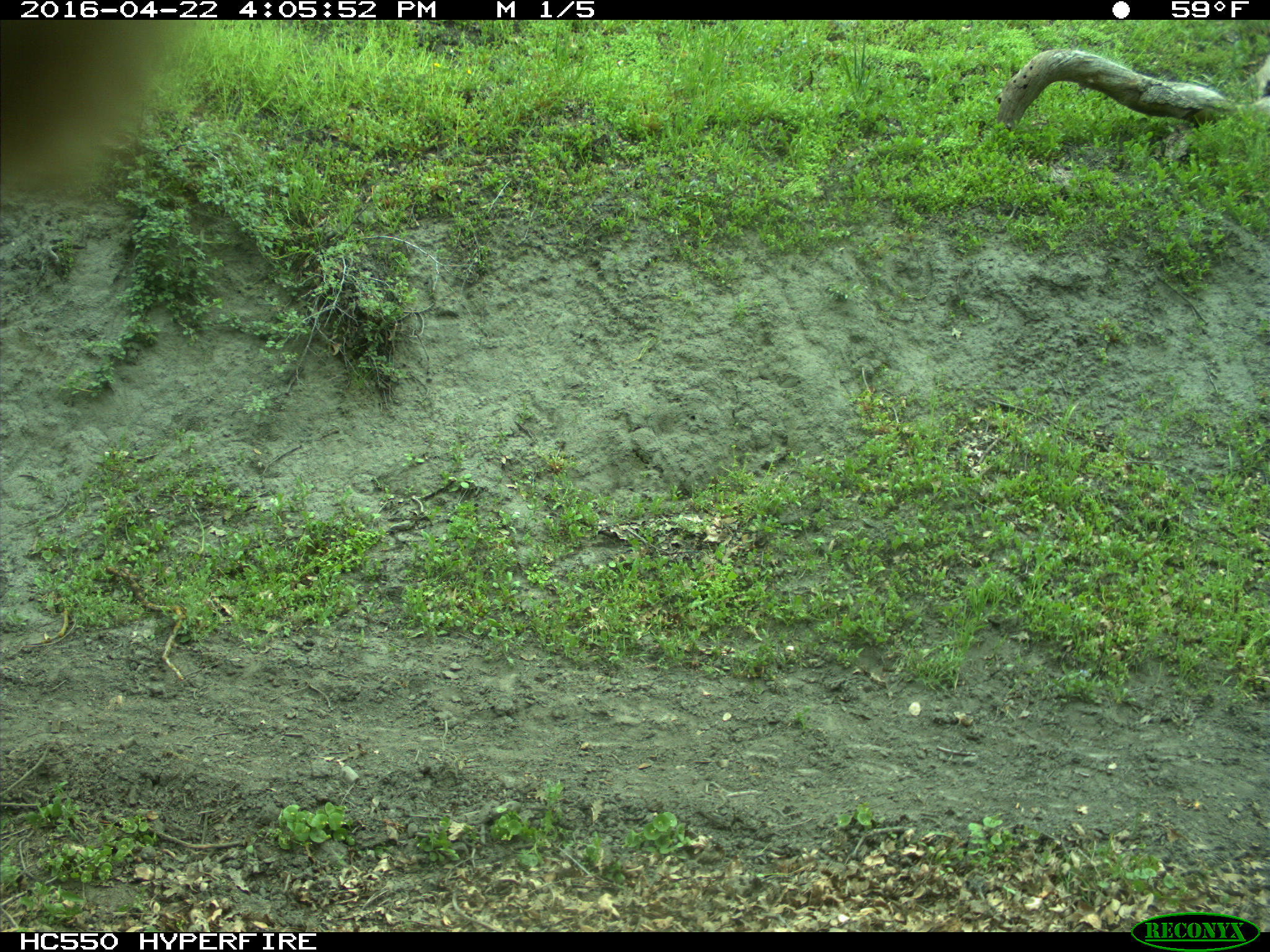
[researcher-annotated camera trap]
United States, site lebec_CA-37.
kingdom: Animalia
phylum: Chordata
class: Mammalia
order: Artiodactyla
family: Bovidae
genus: Bos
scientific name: Bos taurus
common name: domestic cow